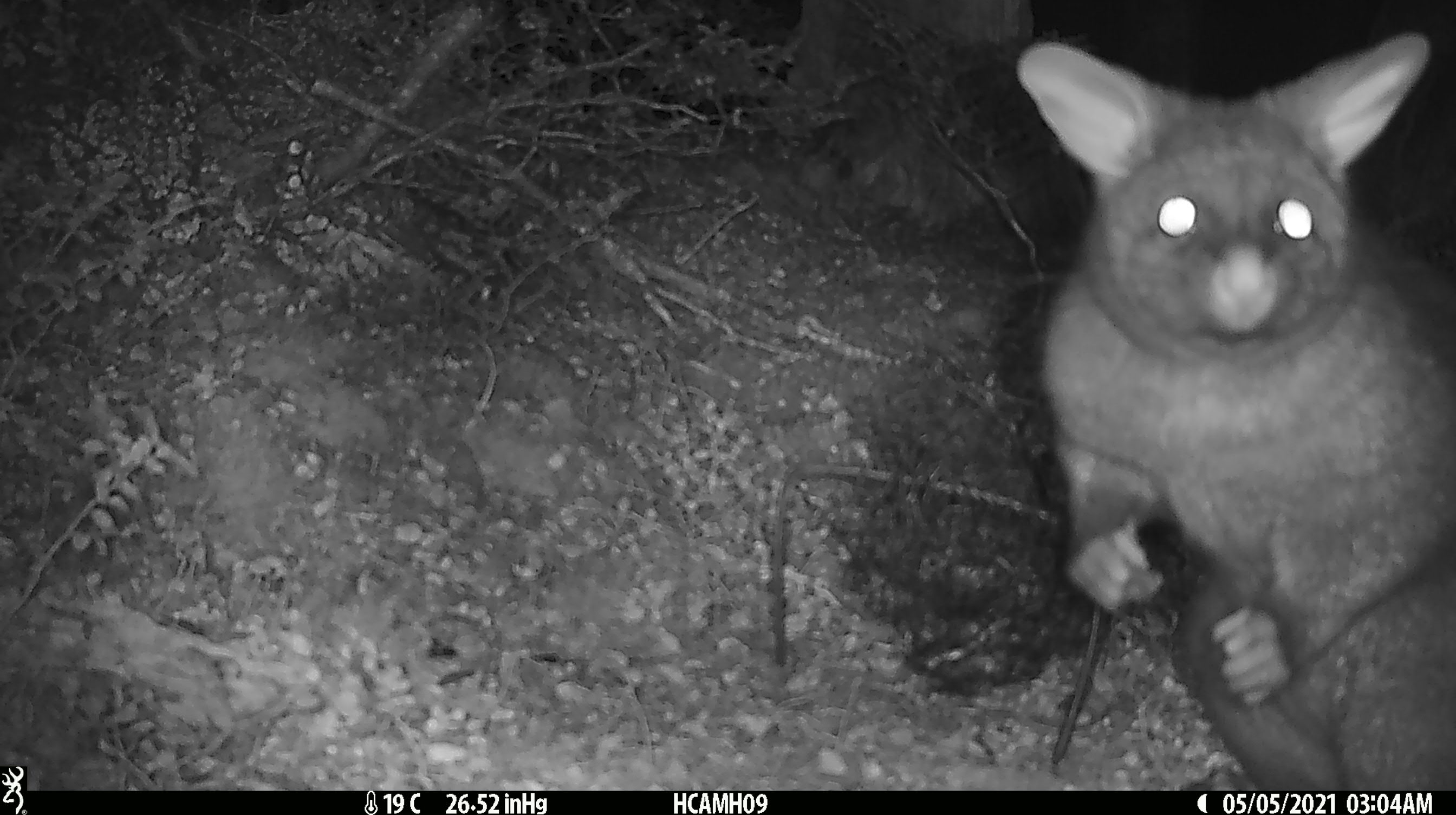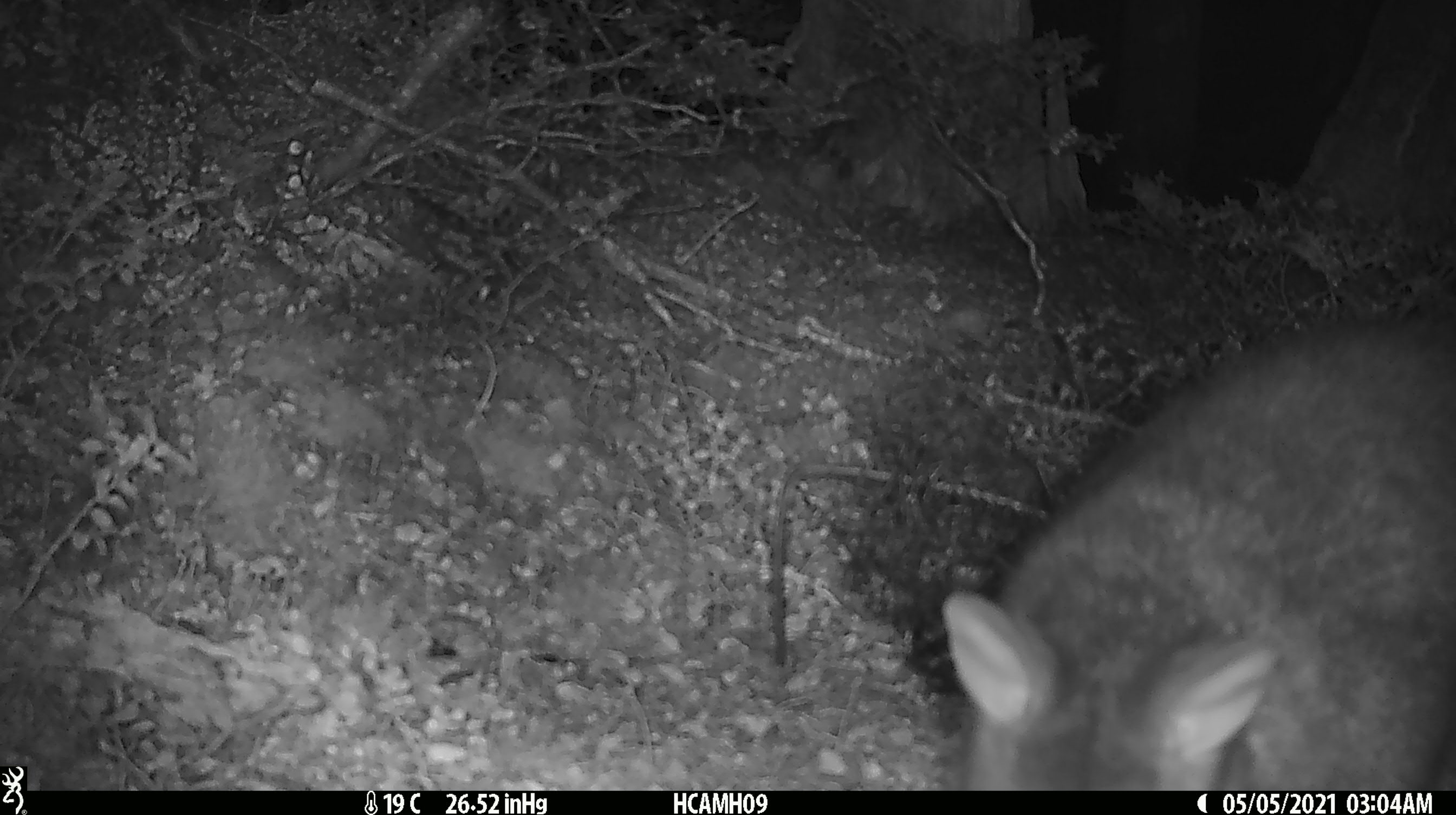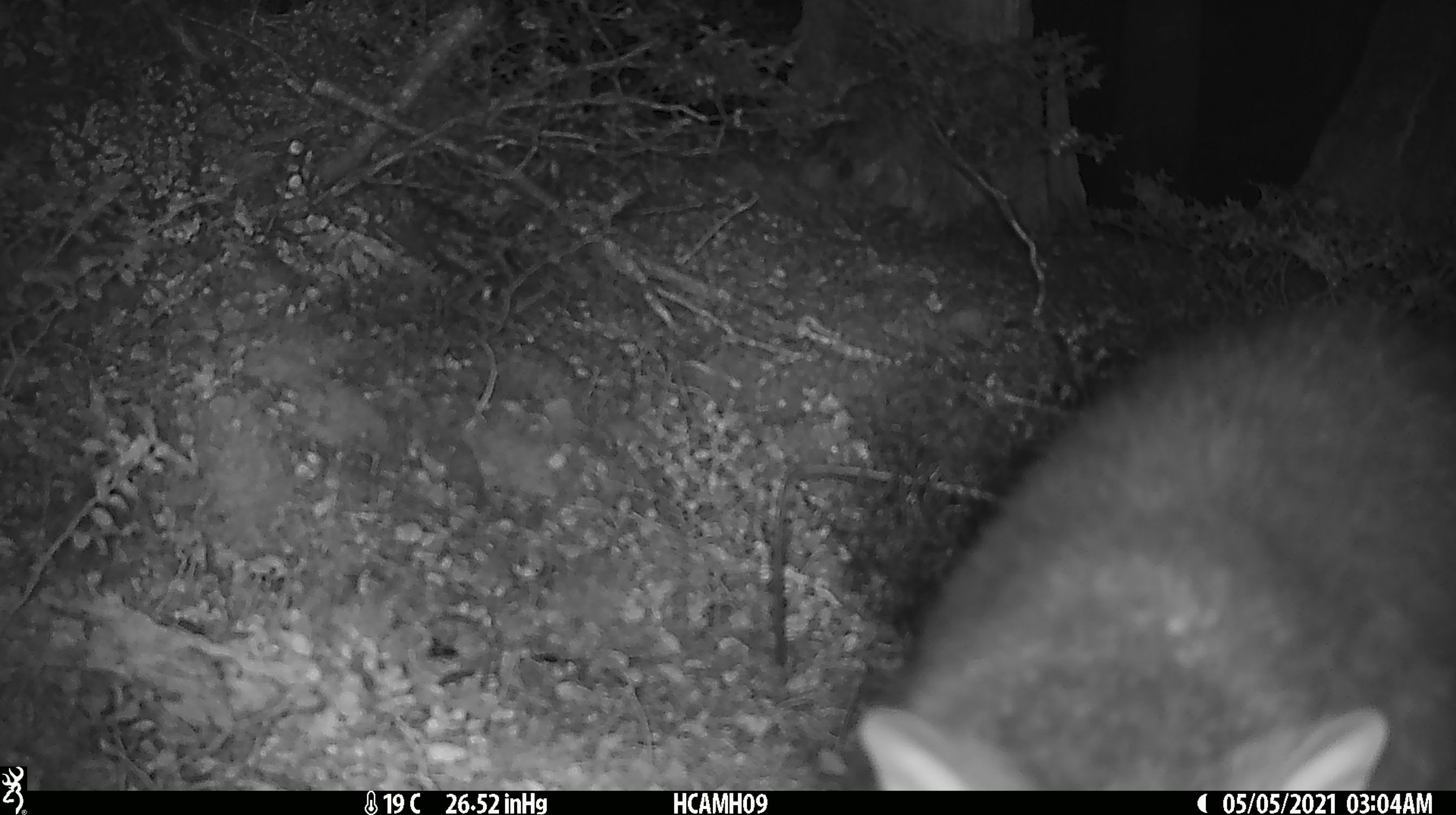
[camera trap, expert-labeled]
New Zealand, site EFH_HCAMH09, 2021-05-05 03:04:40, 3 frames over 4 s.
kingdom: Animalia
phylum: Chordata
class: Mammalia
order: Diprotodontia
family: Phalangeridae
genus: Trichosurus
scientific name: Trichosurus vulpecula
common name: common brushtail possum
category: possum